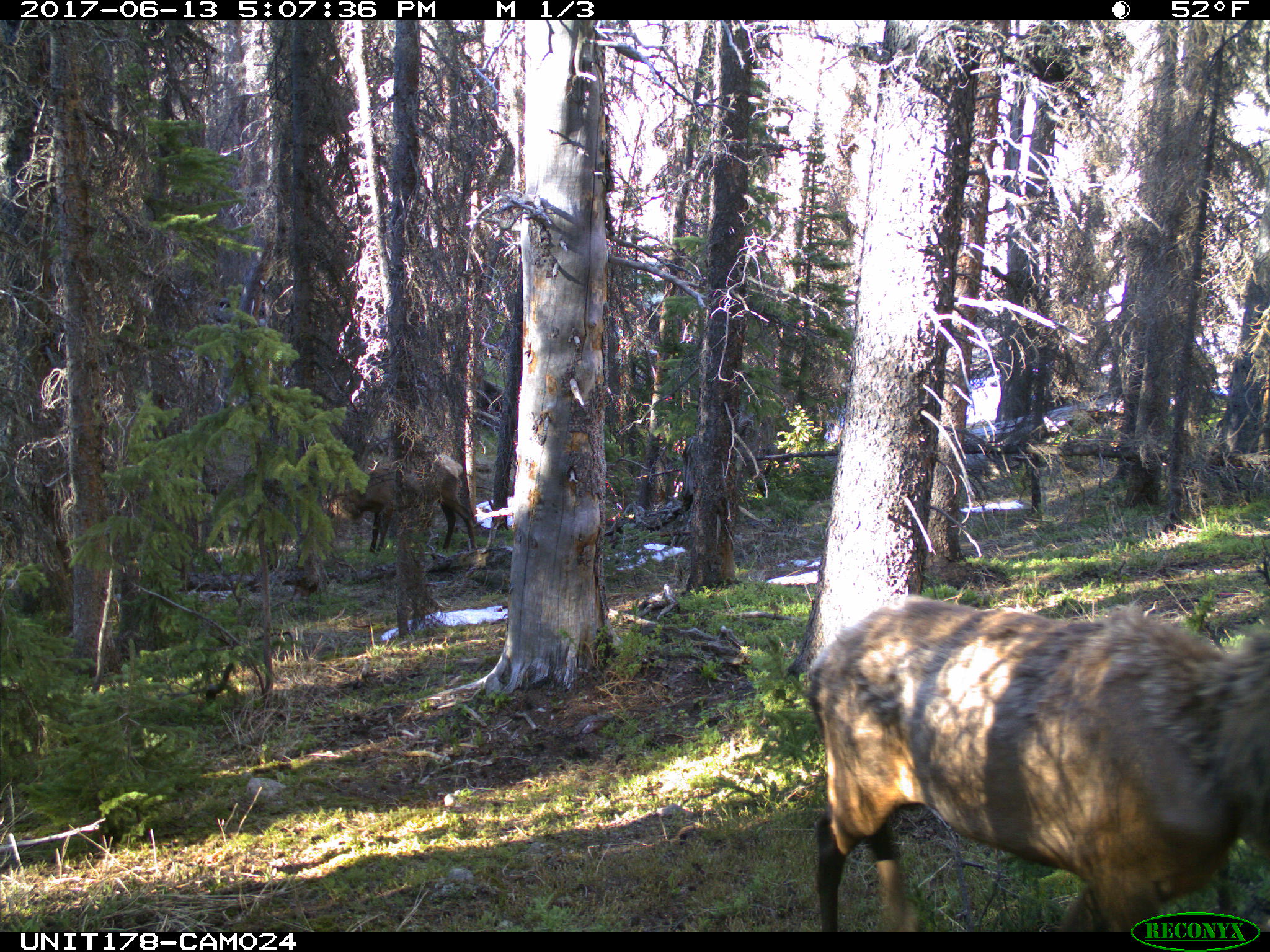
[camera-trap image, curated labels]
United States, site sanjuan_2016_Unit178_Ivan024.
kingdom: Animalia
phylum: Chordata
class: Mammalia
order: Artiodactyla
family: Cervidae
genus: Cervus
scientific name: Cervus elaphus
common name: red deer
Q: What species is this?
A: Cervus elaphus (red deer).